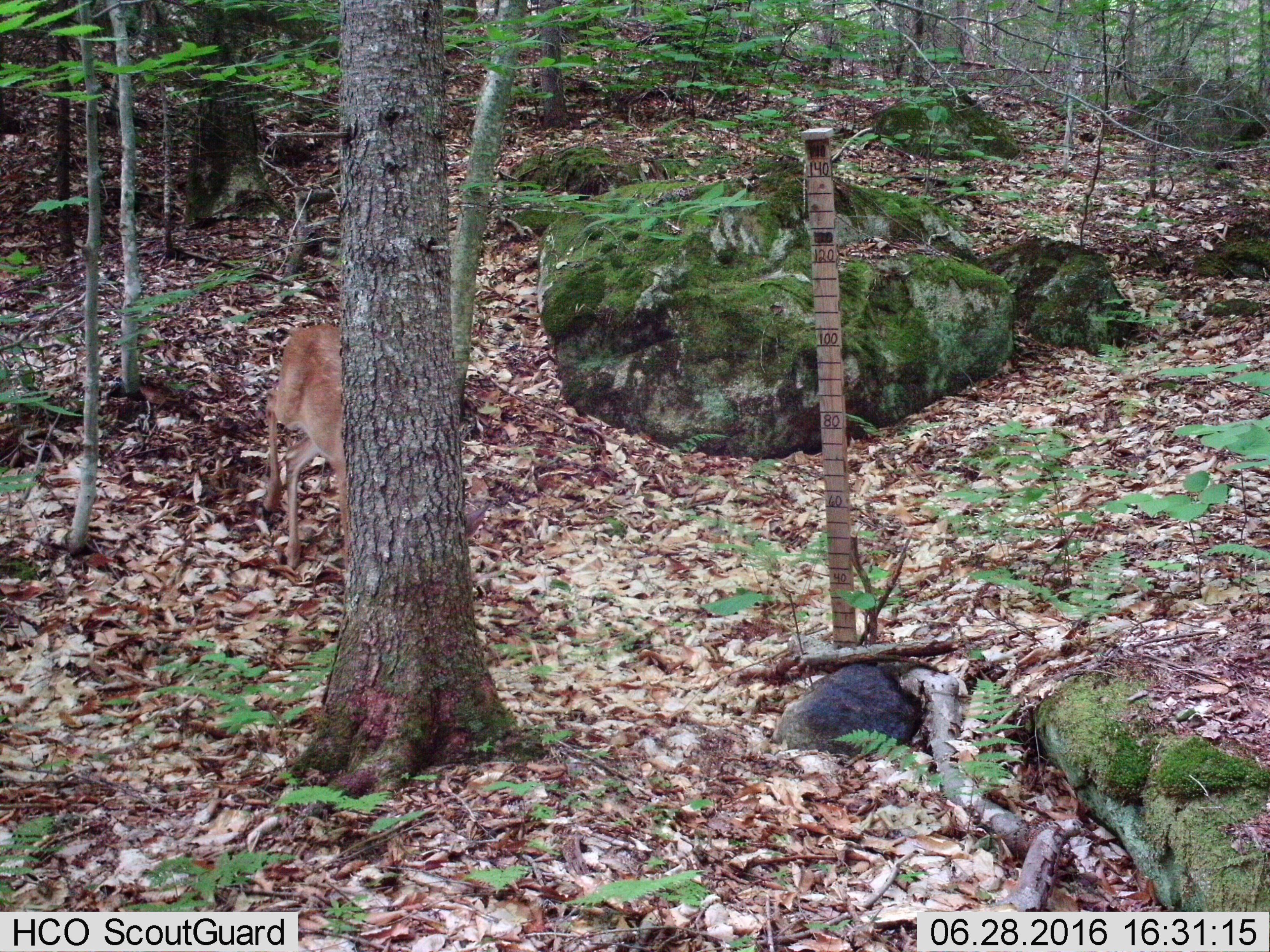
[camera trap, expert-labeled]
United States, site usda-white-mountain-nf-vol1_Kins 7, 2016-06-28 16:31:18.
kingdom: Animalia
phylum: Chordata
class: Mammalia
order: Artiodactyla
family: Cervidae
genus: Odocoileus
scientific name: Odocoileus virginianus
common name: white-tailed deer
White-tailed deer (Odocoileus virginianus).